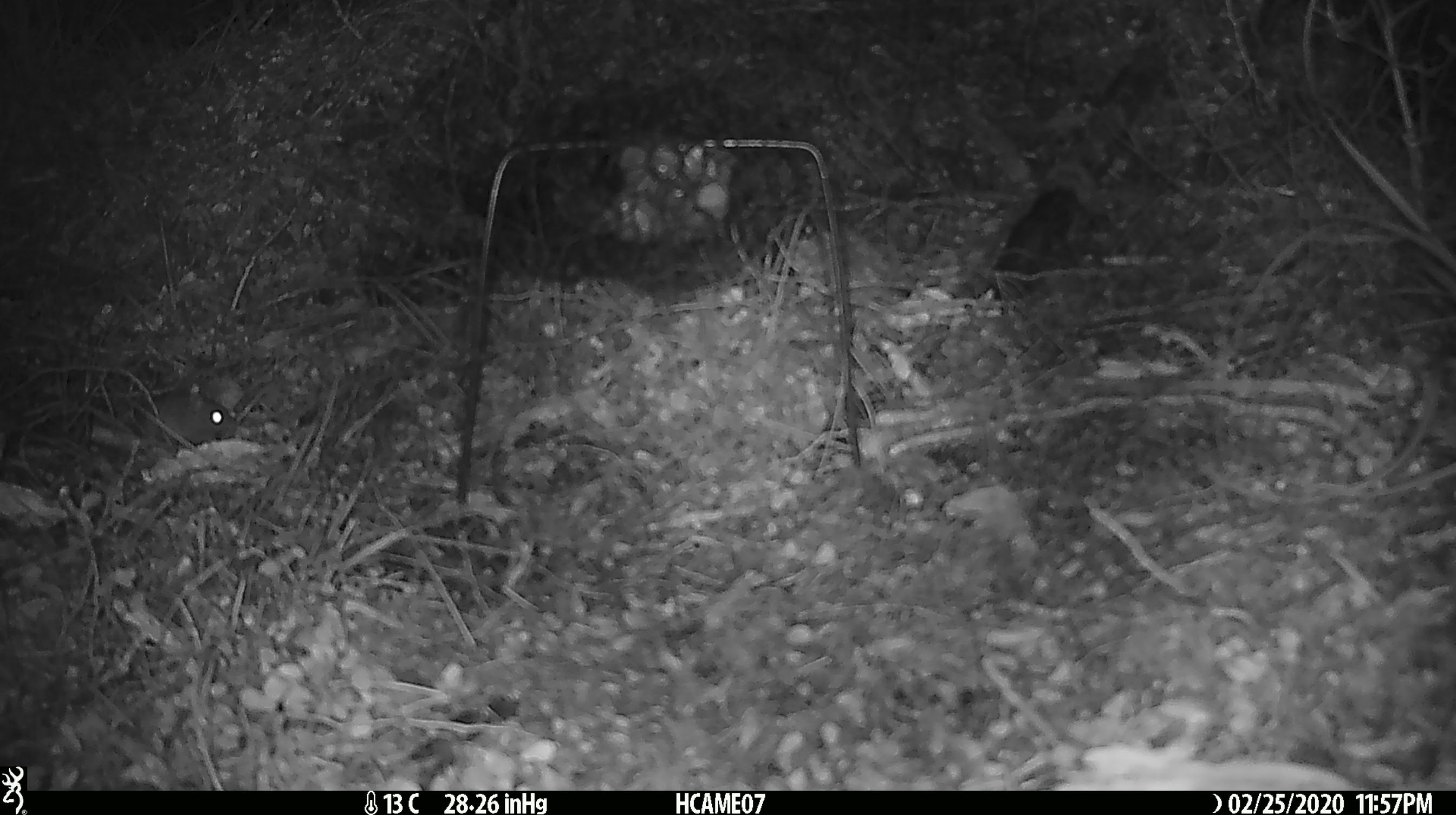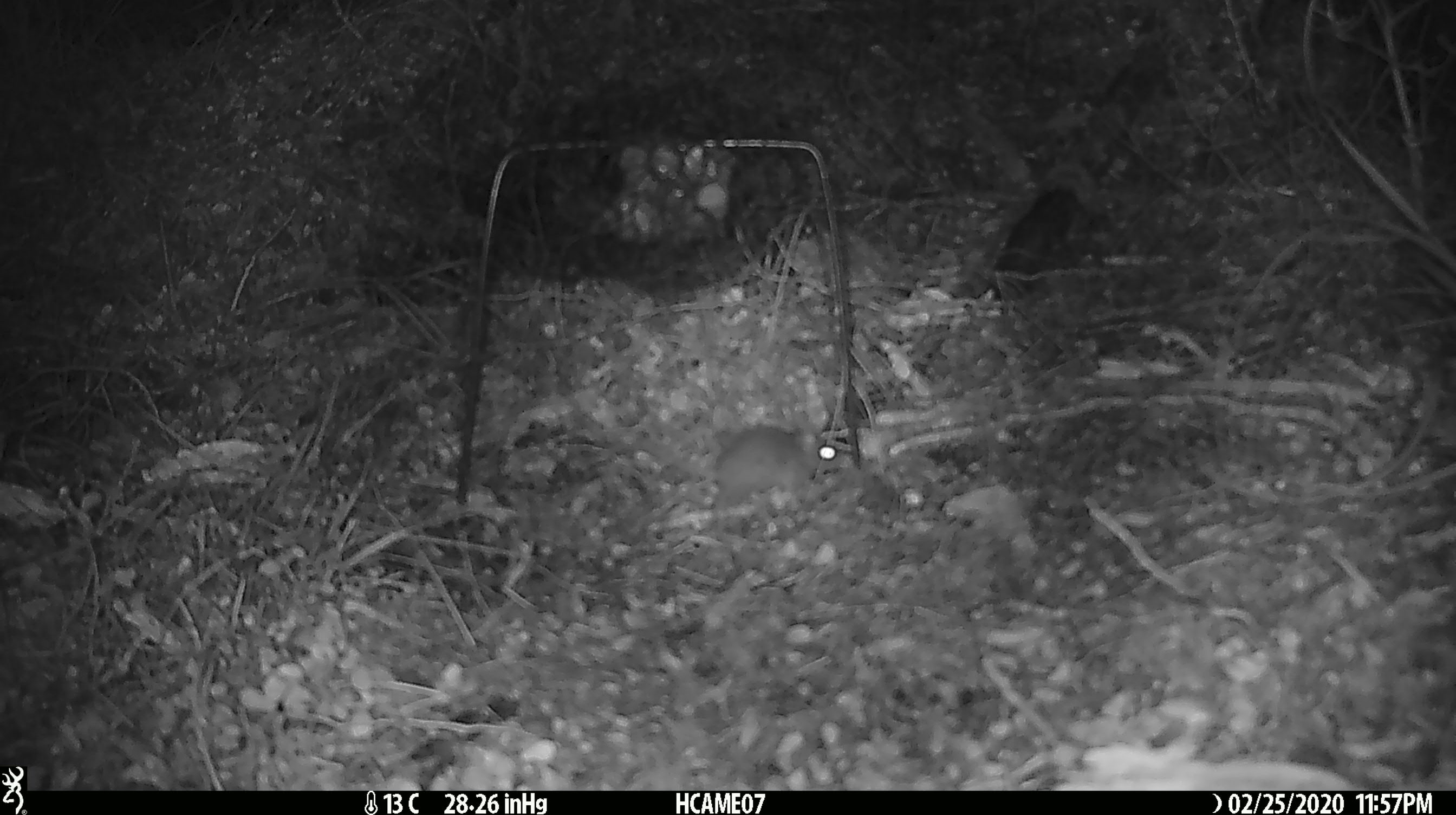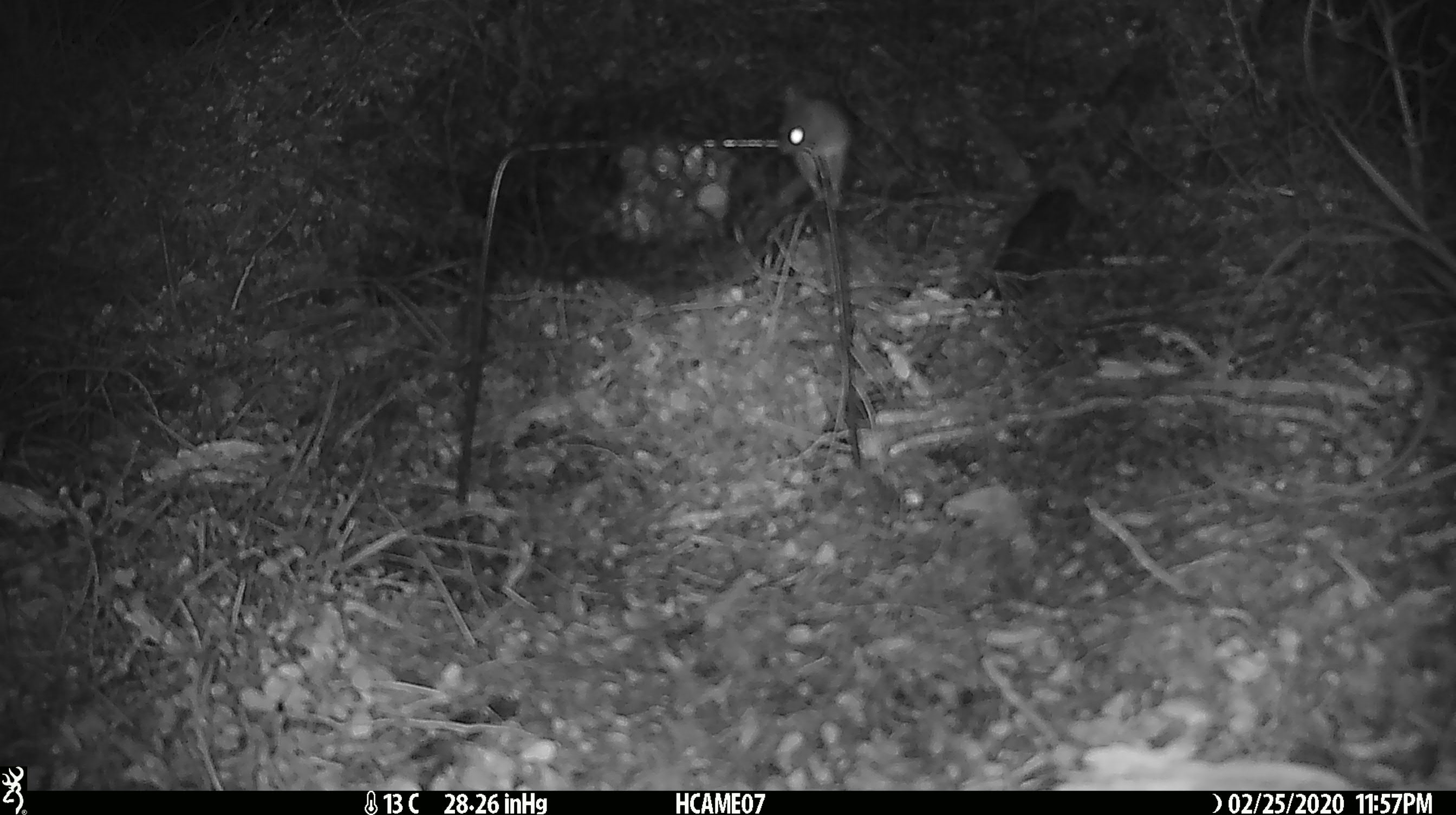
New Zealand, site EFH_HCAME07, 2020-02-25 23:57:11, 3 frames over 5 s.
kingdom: Animalia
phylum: Chordata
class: Mammalia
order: Rodentia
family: Muridae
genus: Mus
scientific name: Mus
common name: mouse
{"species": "mouse (Mus)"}